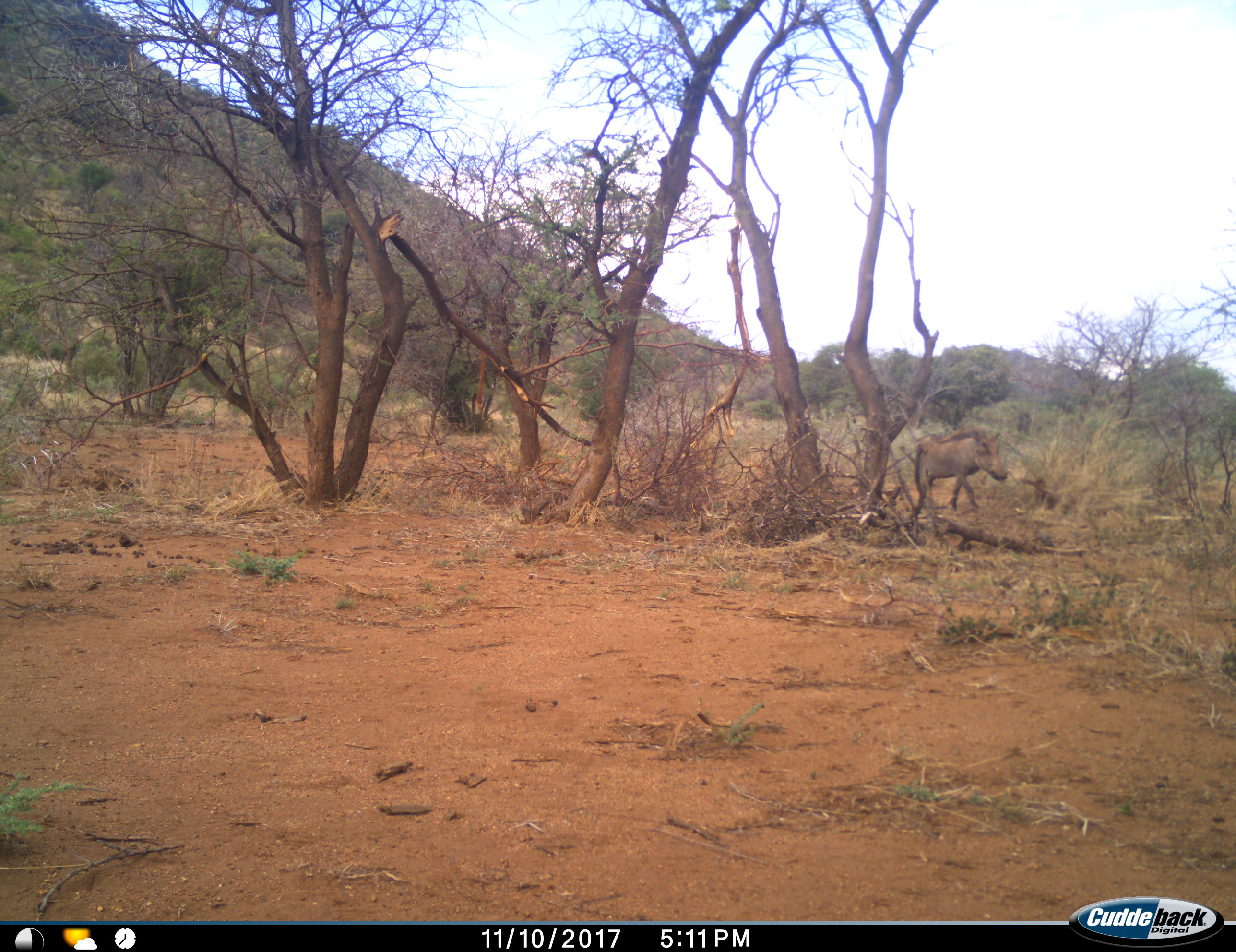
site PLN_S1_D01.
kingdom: Animalia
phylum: Chordata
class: Mammalia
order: Artiodactyla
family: Suidae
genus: Phacochoerus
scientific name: Phacochoerus africanus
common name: warthog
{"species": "warthog (Phacochoerus africanus)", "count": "1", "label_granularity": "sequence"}